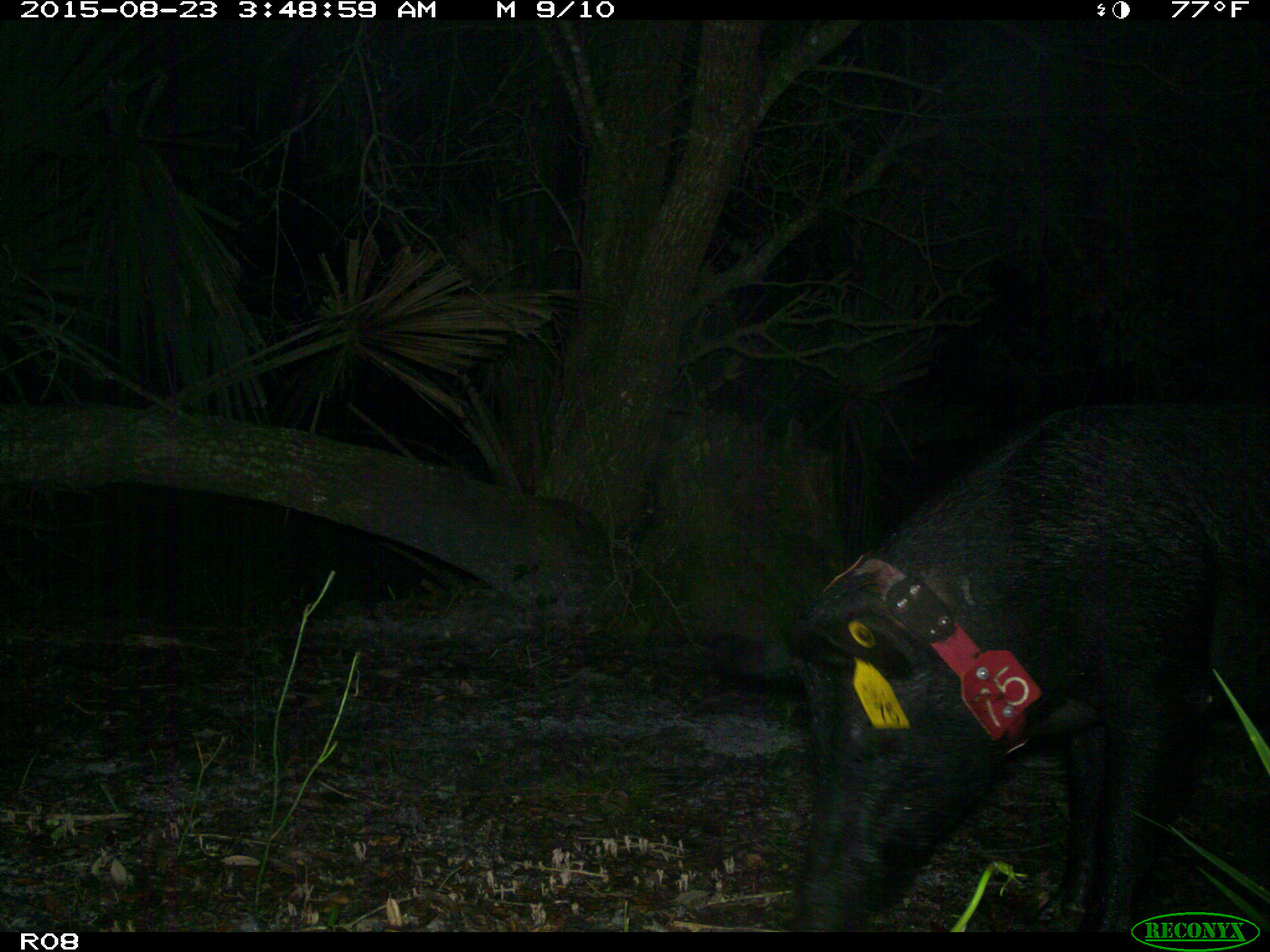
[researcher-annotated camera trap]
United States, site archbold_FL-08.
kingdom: Animalia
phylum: Chordata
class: Mammalia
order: Artiodactyla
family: Suidae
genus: Sus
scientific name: Sus scrofa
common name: wild boar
Sus scrofa (wild boar).